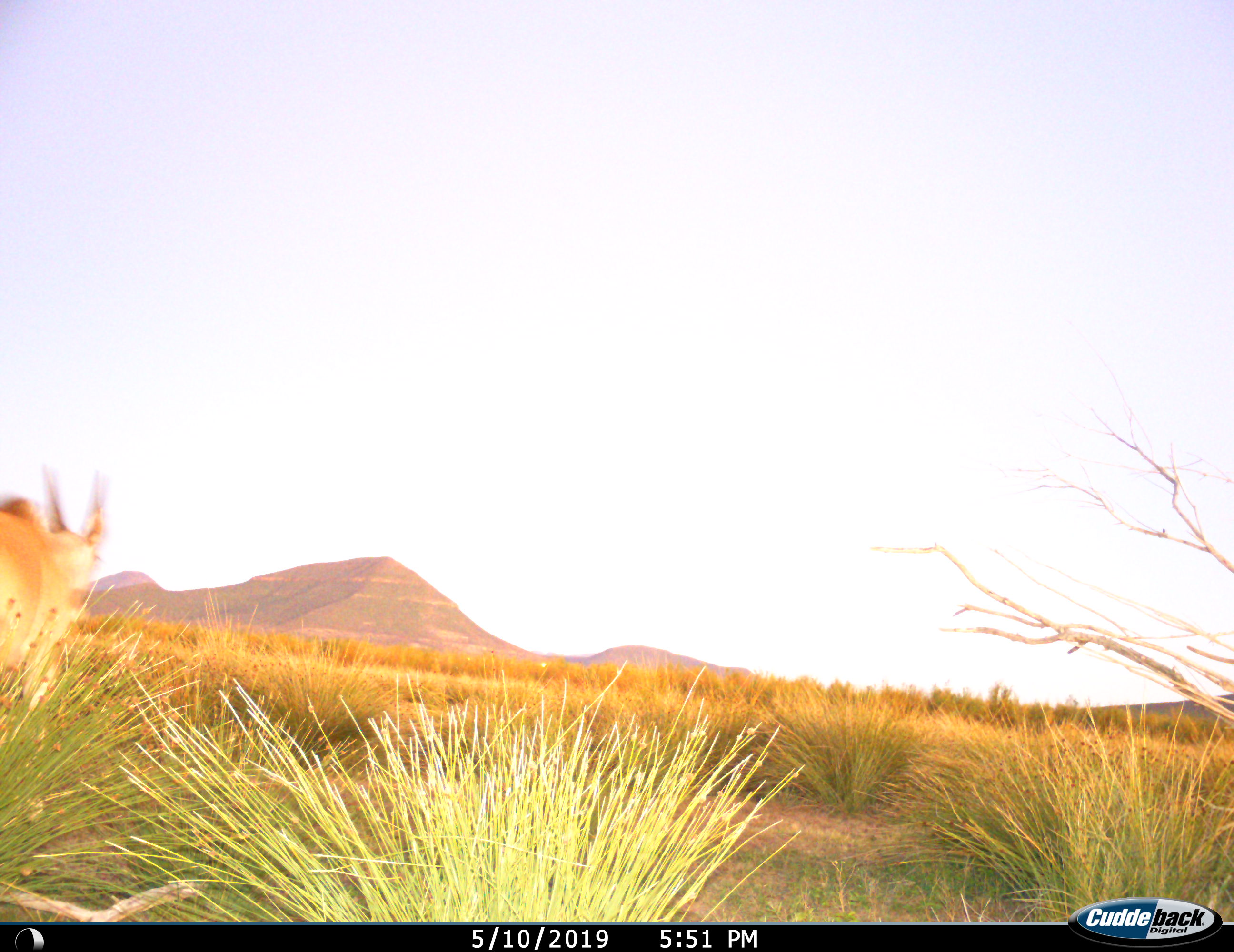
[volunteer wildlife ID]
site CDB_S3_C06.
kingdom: Animalia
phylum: Chordata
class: Mammalia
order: Artiodactyla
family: Bovidae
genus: Tragelaphus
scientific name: Tragelaphus oryx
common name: eland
Eland (Tragelaphus oryx), count 1. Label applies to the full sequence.